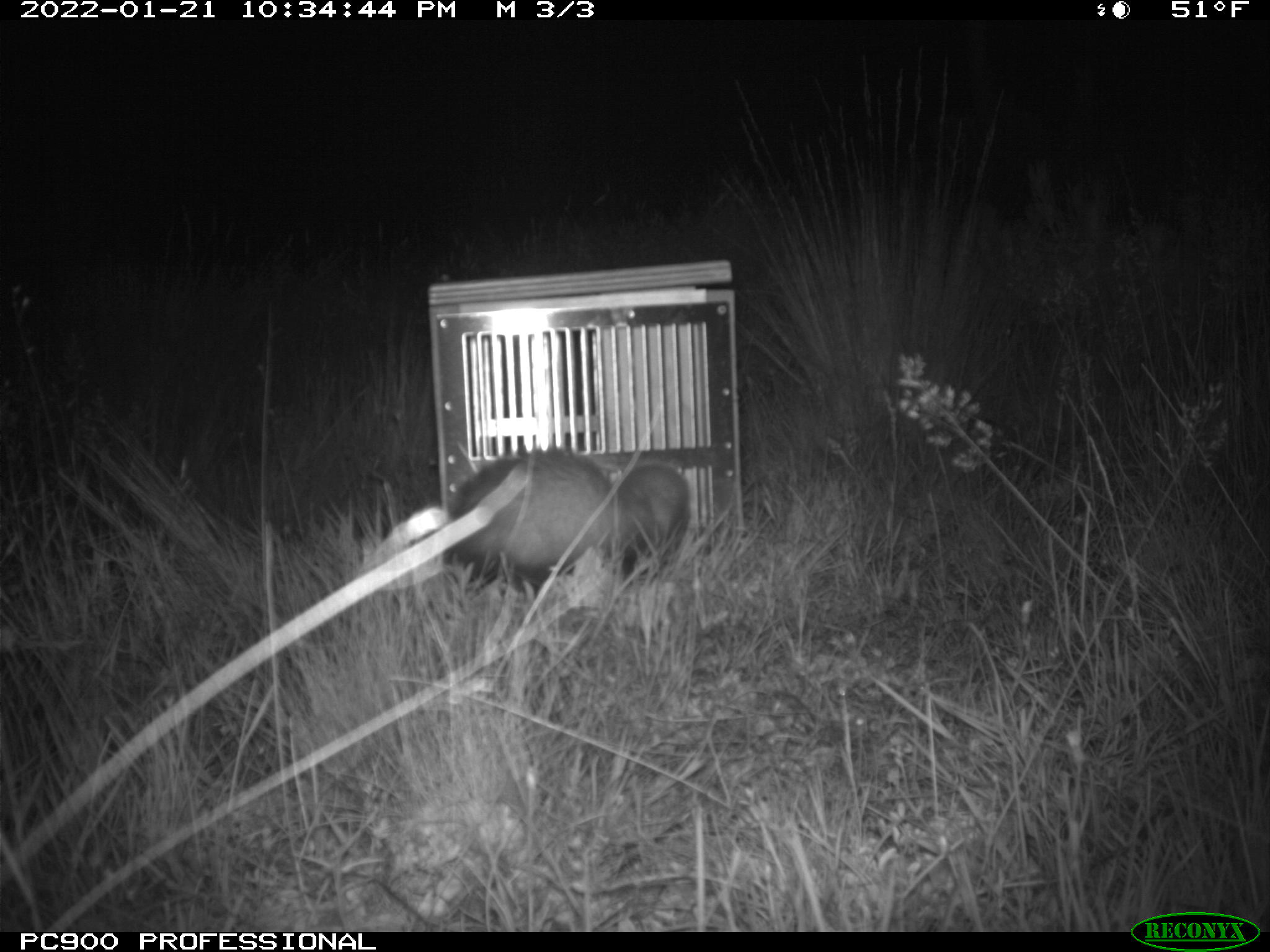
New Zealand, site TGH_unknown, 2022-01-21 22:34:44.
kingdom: Animalia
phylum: Chordata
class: Mammalia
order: Carnivora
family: Mustelidae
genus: Mustela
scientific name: Mustela furo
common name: ferret